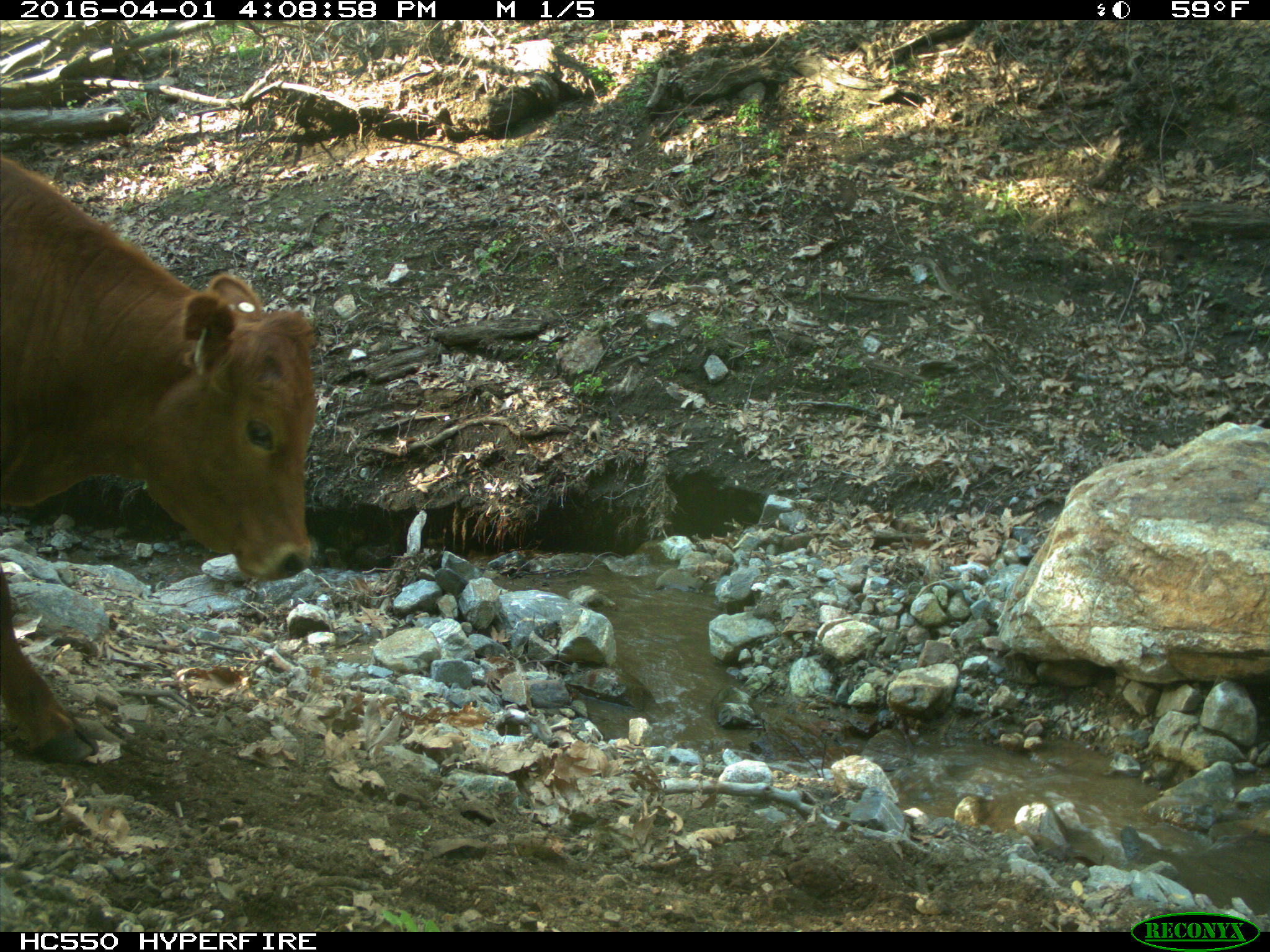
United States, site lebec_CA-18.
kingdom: Animalia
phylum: Chordata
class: Mammalia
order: Artiodactyla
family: Bovidae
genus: Bos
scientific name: Bos taurus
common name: domestic cow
Bos taurus (domestic cow).